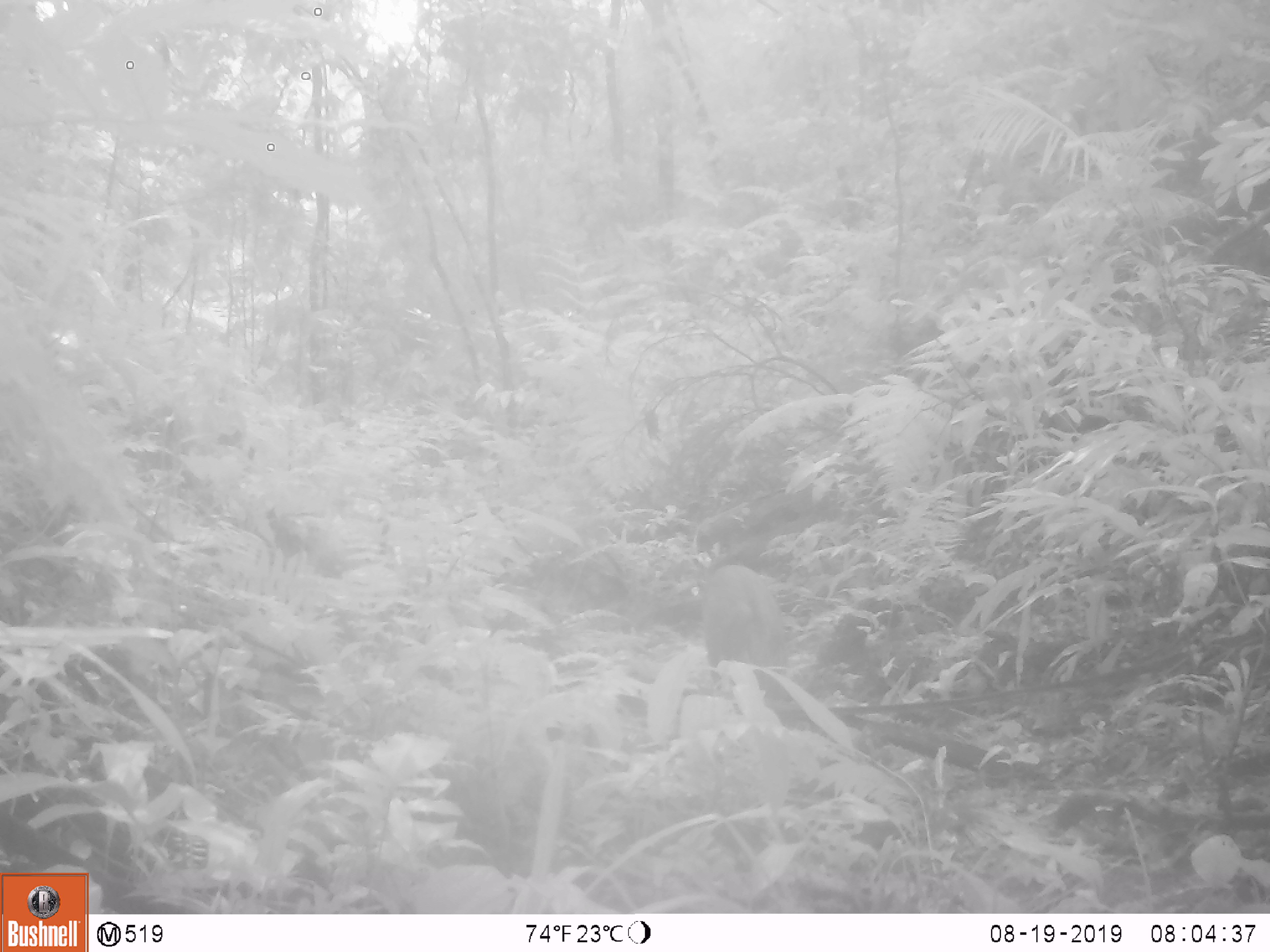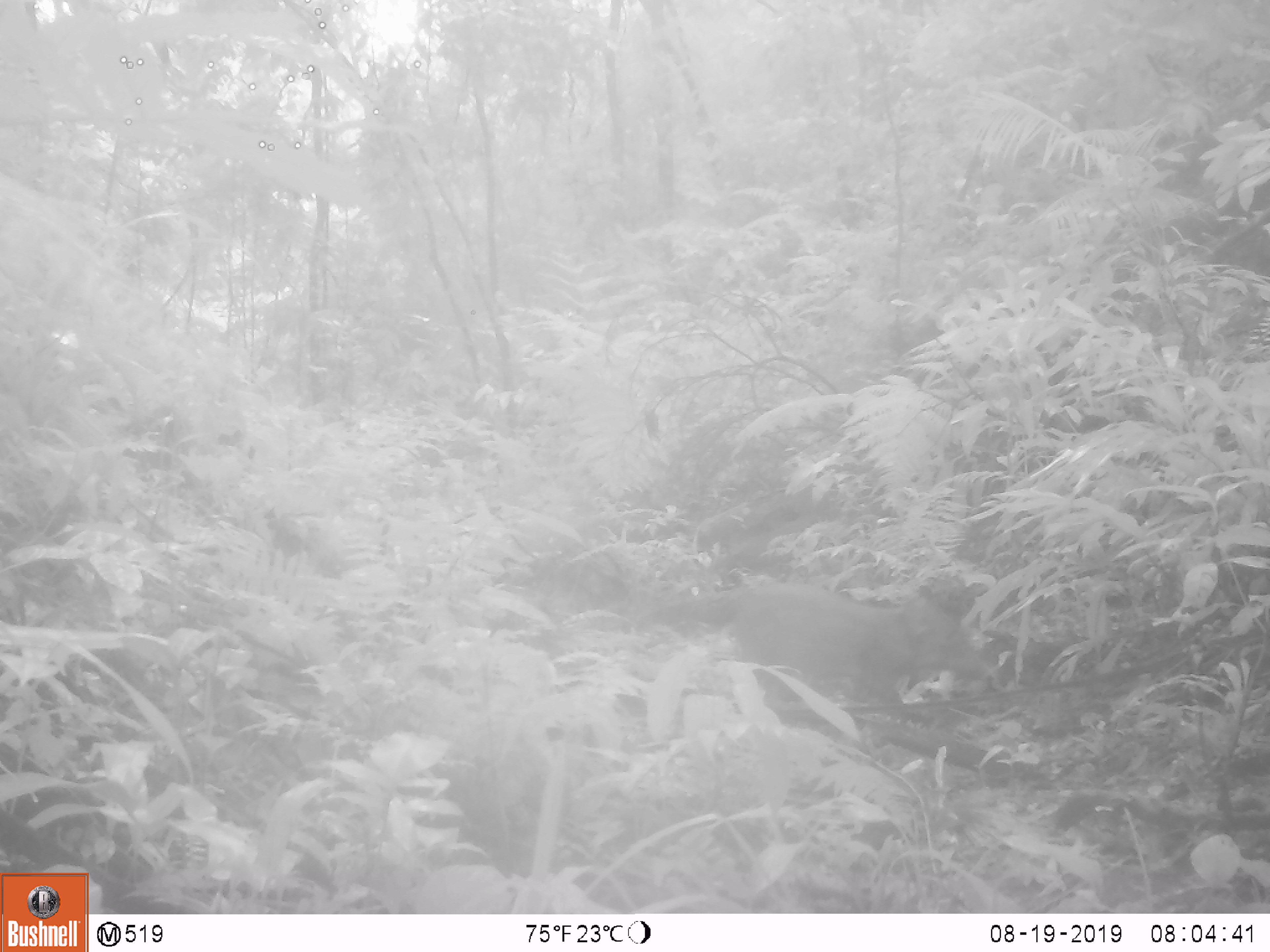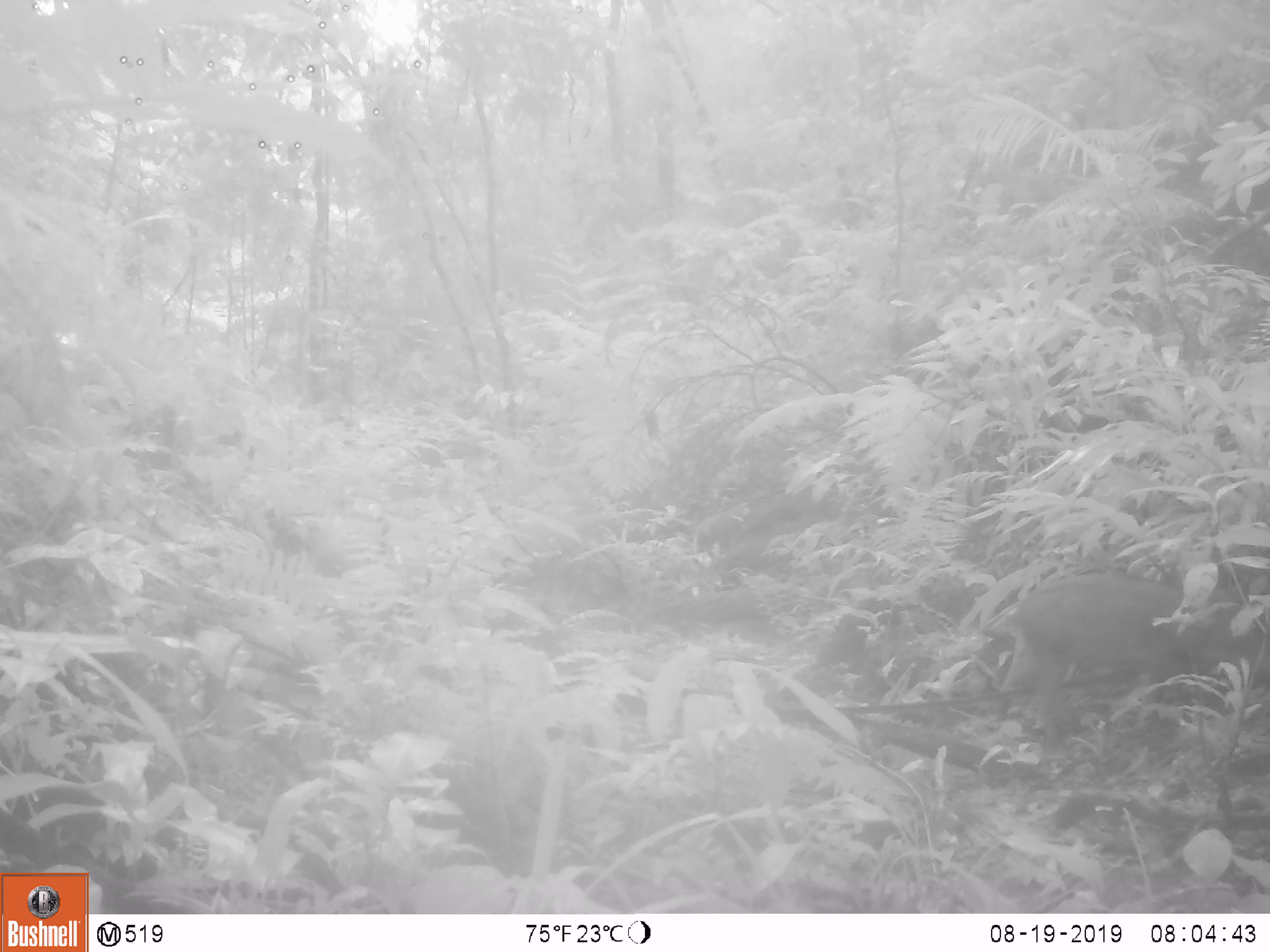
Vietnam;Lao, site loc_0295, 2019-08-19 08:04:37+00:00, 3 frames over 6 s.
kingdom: Animalia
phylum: Chordata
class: Mammalia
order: Artiodactyla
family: Suidae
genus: Sus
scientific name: Sus scrofa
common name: eurasian wild pig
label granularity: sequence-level